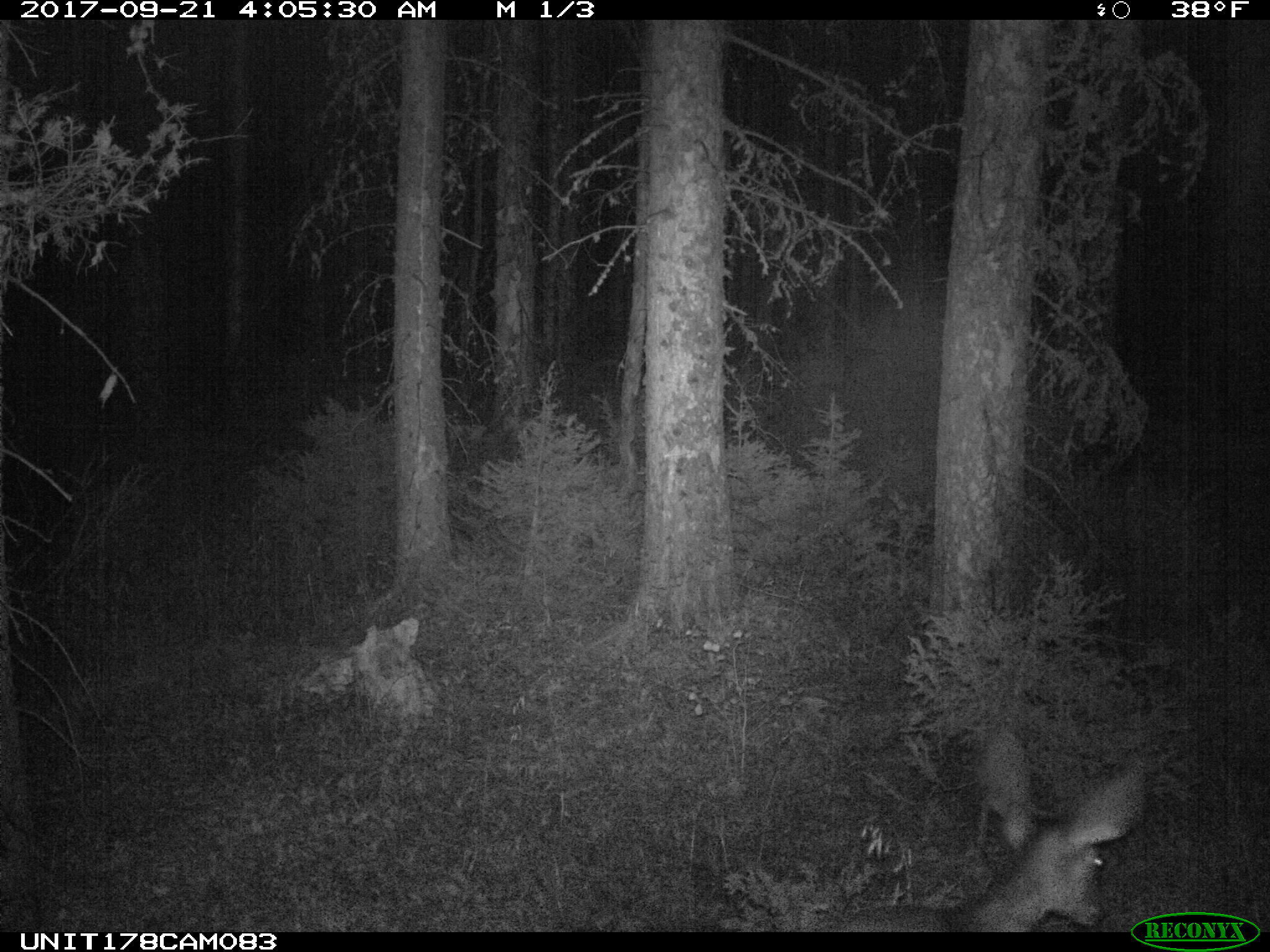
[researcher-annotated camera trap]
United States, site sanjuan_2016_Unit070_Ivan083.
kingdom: Animalia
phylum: Chordata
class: Mammalia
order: Artiodactyla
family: Cervidae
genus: Odocoileus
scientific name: Odocoileus hemionus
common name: mule deer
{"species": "Odocoileus hemionus (mule deer)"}